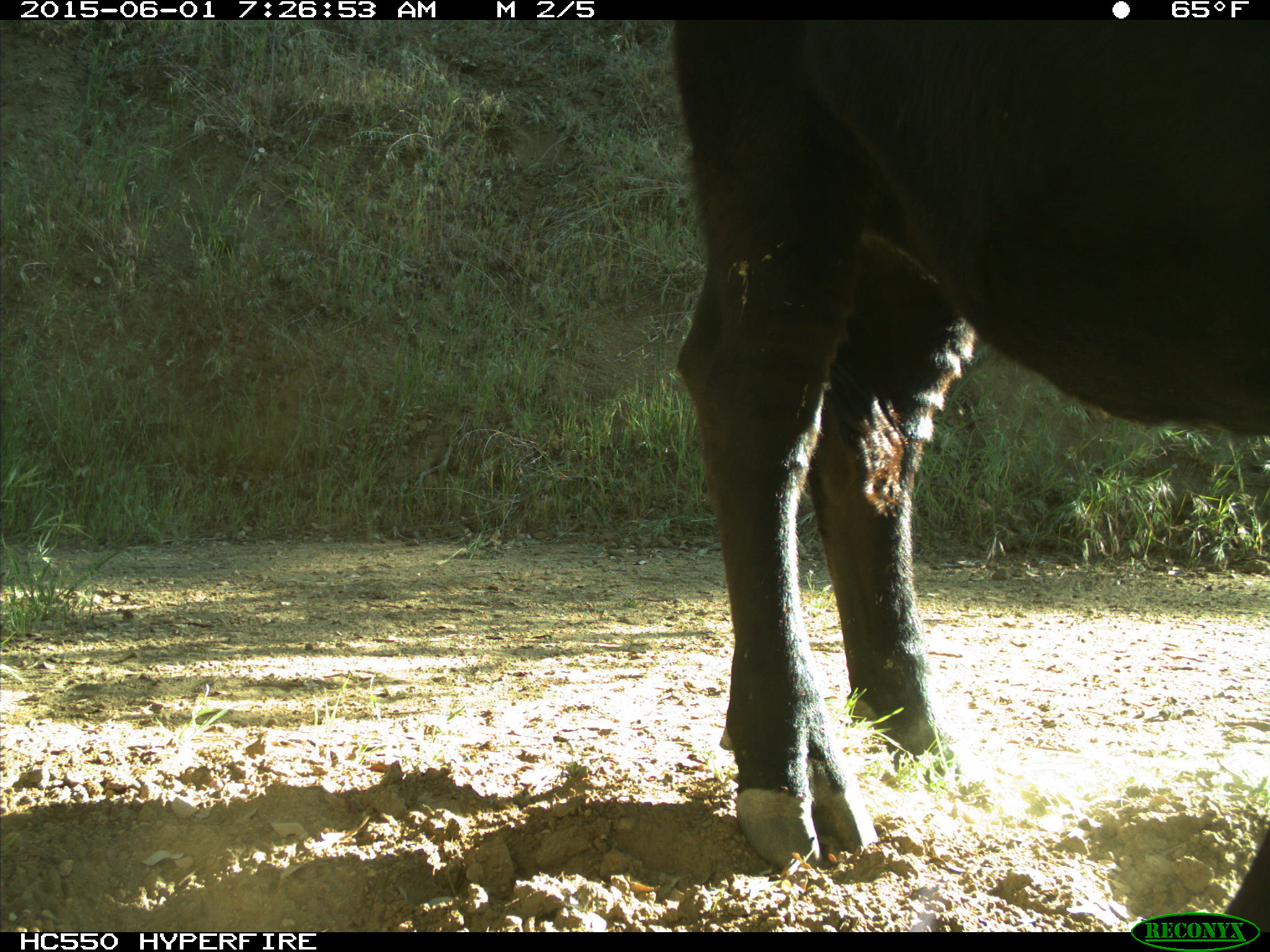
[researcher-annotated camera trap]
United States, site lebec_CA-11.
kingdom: Animalia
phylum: Chordata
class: Mammalia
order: Artiodactyla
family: Bovidae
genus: Bos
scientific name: Bos taurus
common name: domestic cow